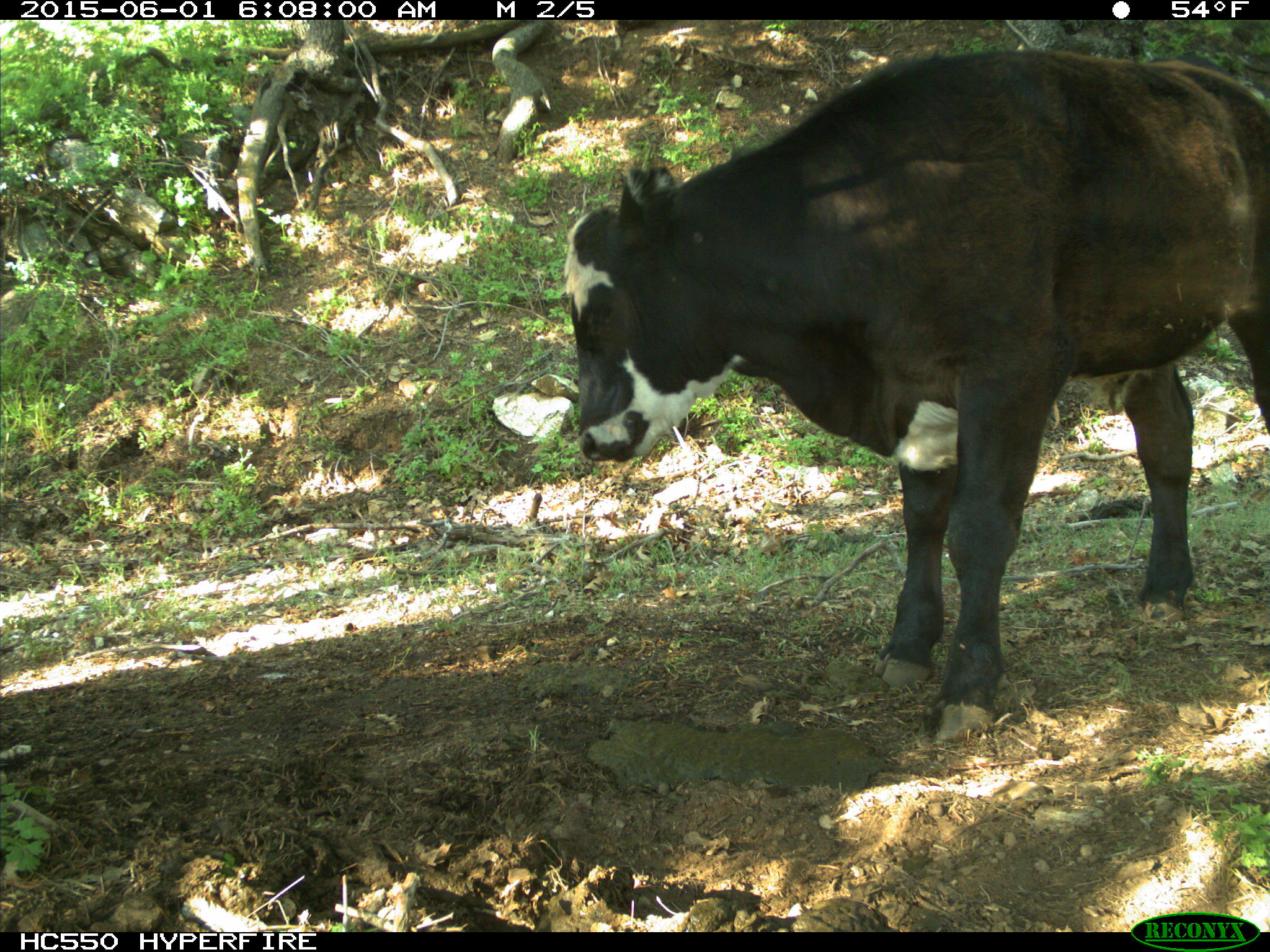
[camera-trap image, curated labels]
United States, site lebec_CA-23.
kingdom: Animalia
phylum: Chordata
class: Mammalia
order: Artiodactyla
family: Bovidae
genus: Bos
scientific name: Bos taurus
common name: domestic cow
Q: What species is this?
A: Bos taurus (domestic cow).